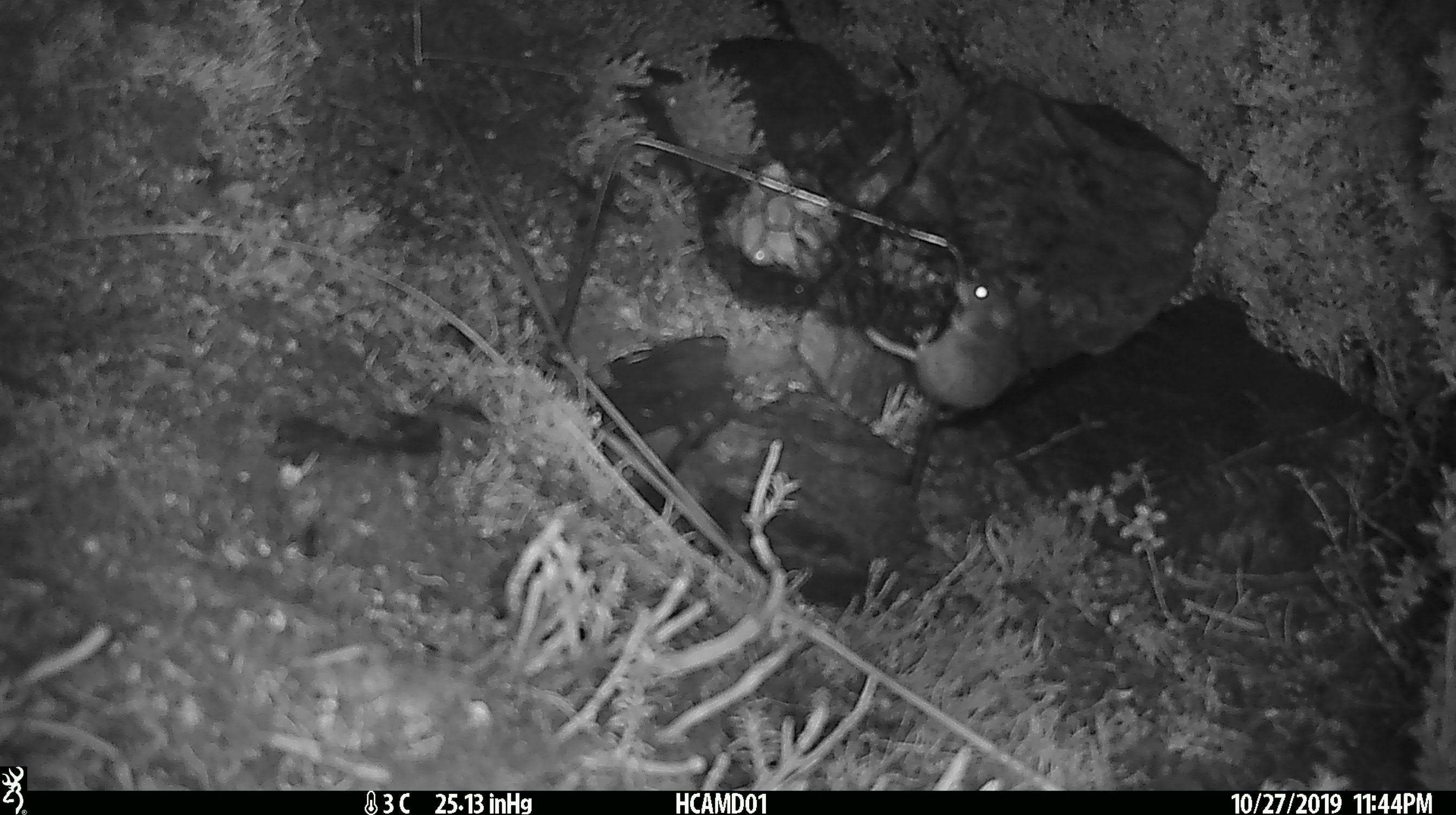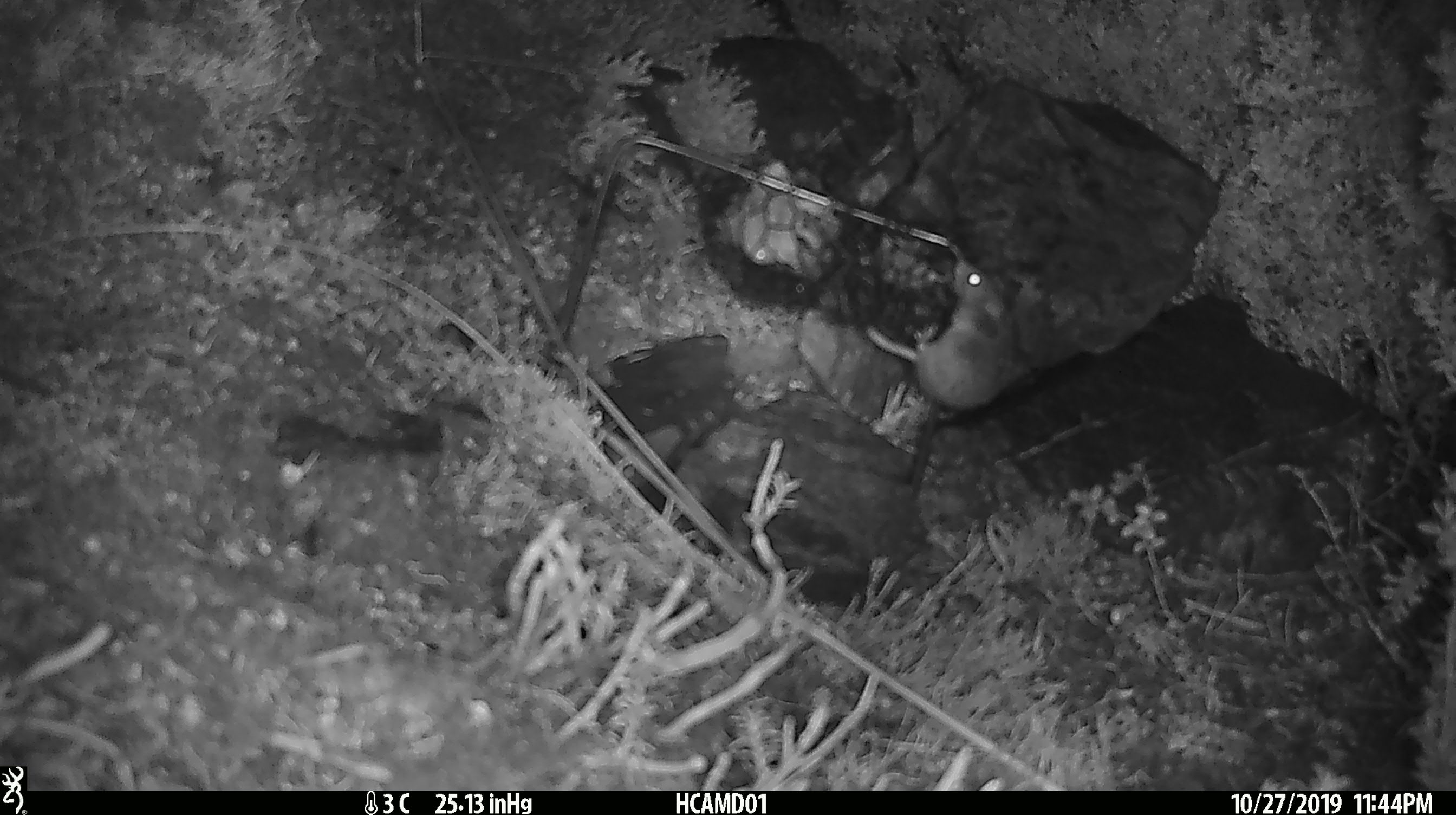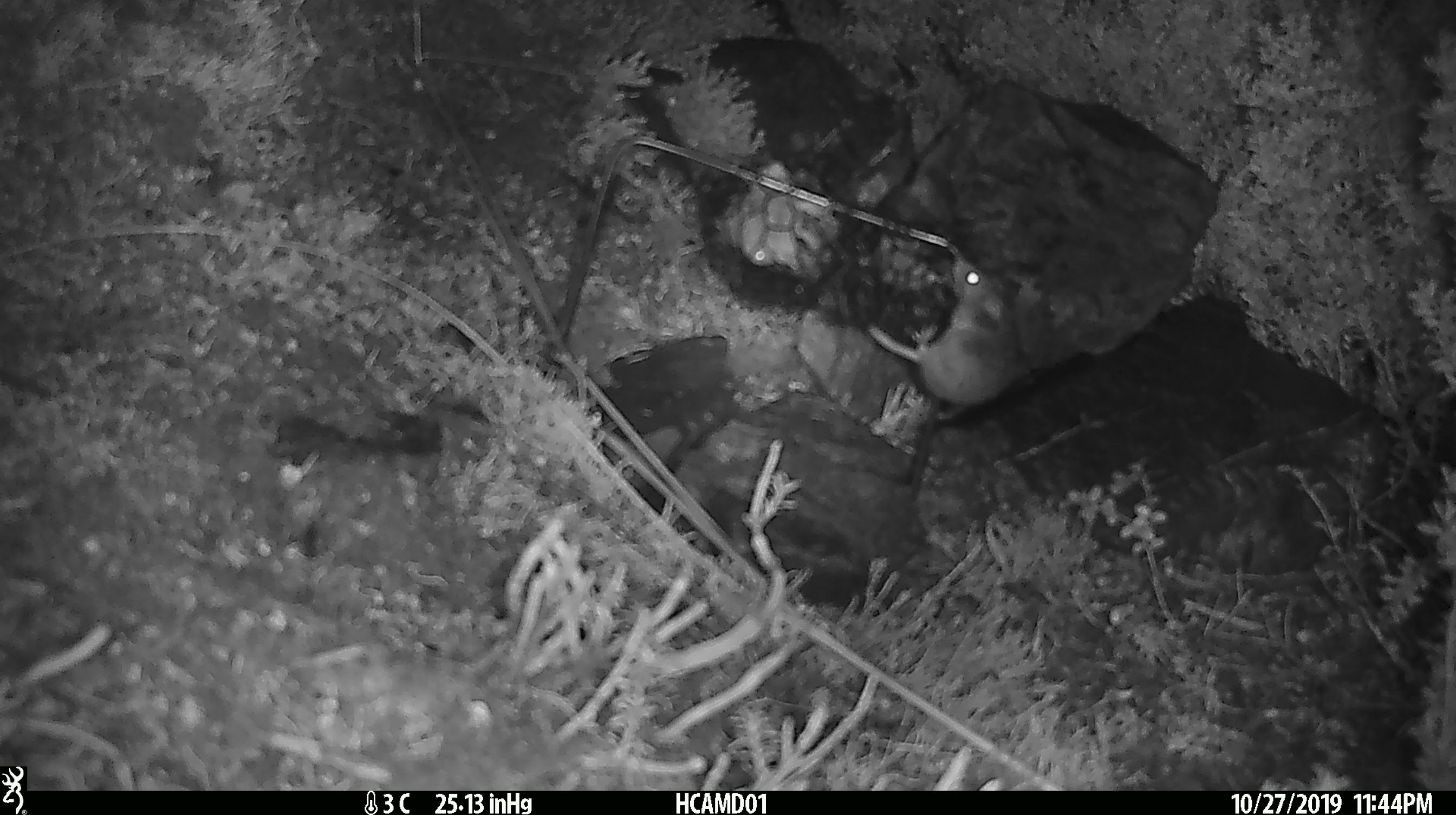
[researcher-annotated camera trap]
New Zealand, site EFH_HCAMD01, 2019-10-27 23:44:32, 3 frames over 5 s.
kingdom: Animalia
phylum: Chordata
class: Mammalia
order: Rodentia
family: Muridae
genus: Mus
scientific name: Mus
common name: mouse